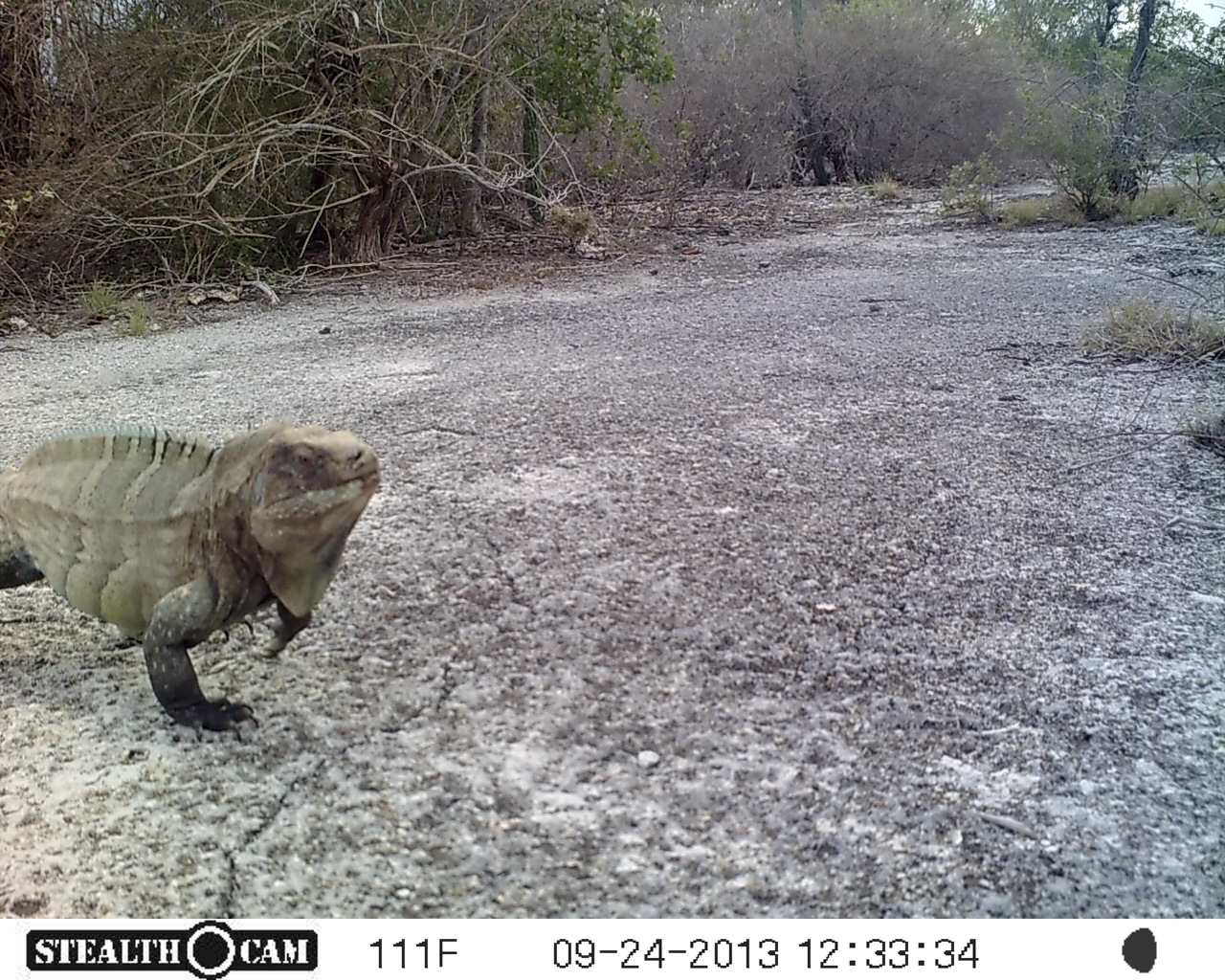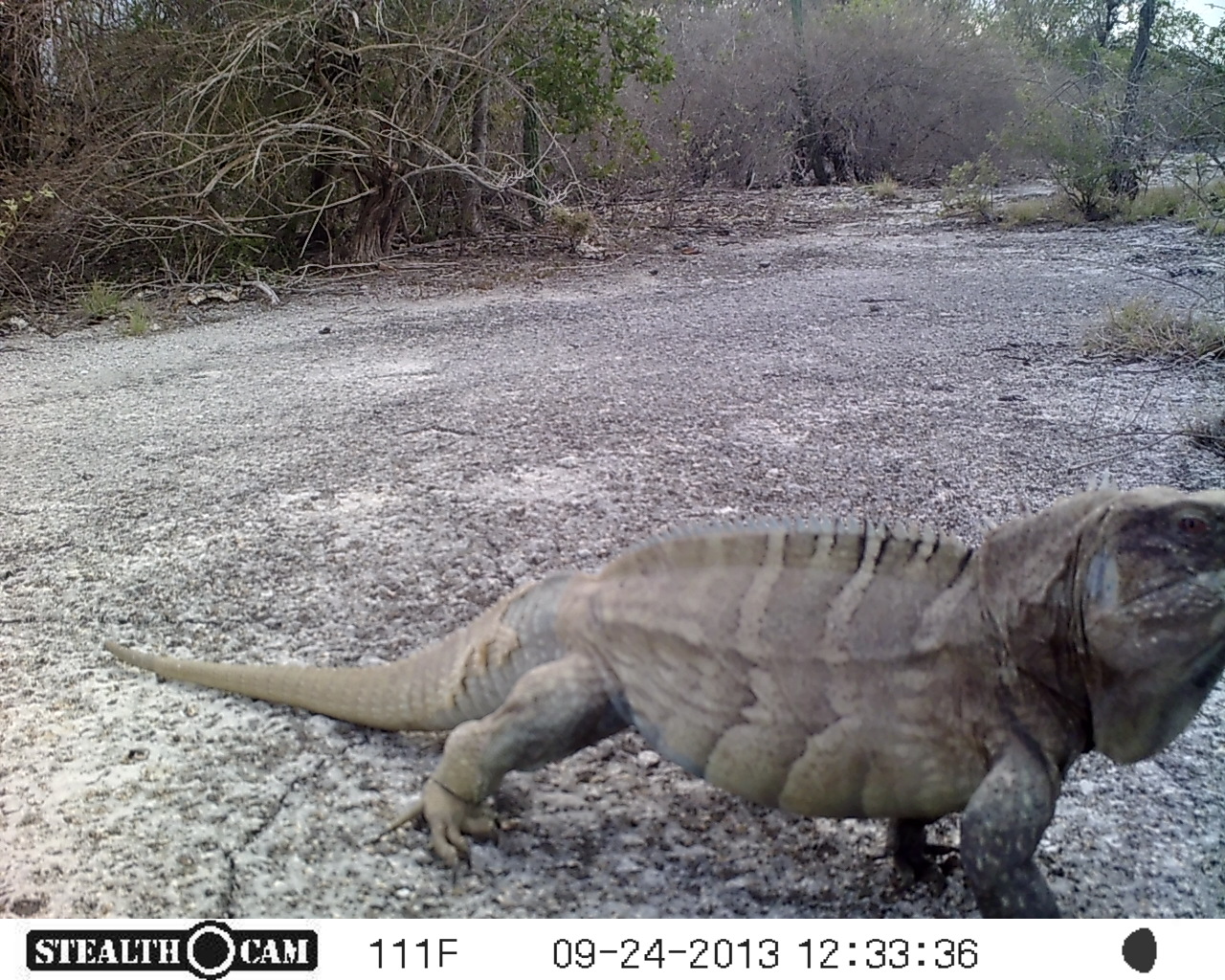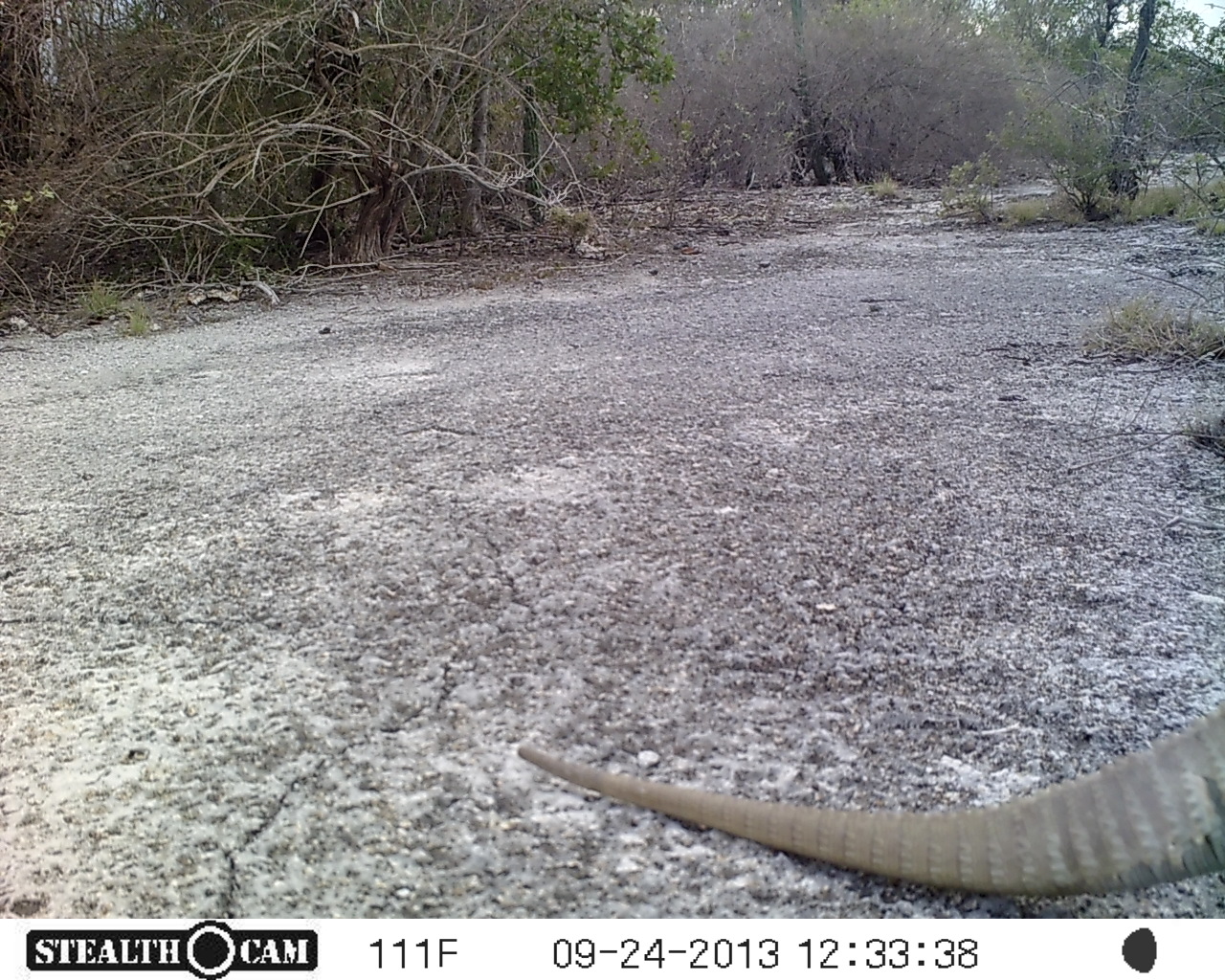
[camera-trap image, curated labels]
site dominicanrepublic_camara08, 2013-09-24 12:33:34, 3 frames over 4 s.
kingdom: Animalia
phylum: Chordata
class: Reptilia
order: Squamata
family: Iguanidae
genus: Iguana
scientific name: Iguana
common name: typical iguanas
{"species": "Iguana (typical iguanas)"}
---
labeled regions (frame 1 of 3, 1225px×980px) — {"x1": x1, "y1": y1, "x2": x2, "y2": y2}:
iguana: {"x1": 0, "y1": 418, "x2": 384, "y2": 738}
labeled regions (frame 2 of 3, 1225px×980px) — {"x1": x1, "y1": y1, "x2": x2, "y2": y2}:
iguana: {"x1": 68, "y1": 499, "x2": 1225, "y2": 898}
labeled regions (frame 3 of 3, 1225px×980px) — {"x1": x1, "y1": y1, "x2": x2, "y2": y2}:
iguana: {"x1": 505, "y1": 654, "x2": 1222, "y2": 909}